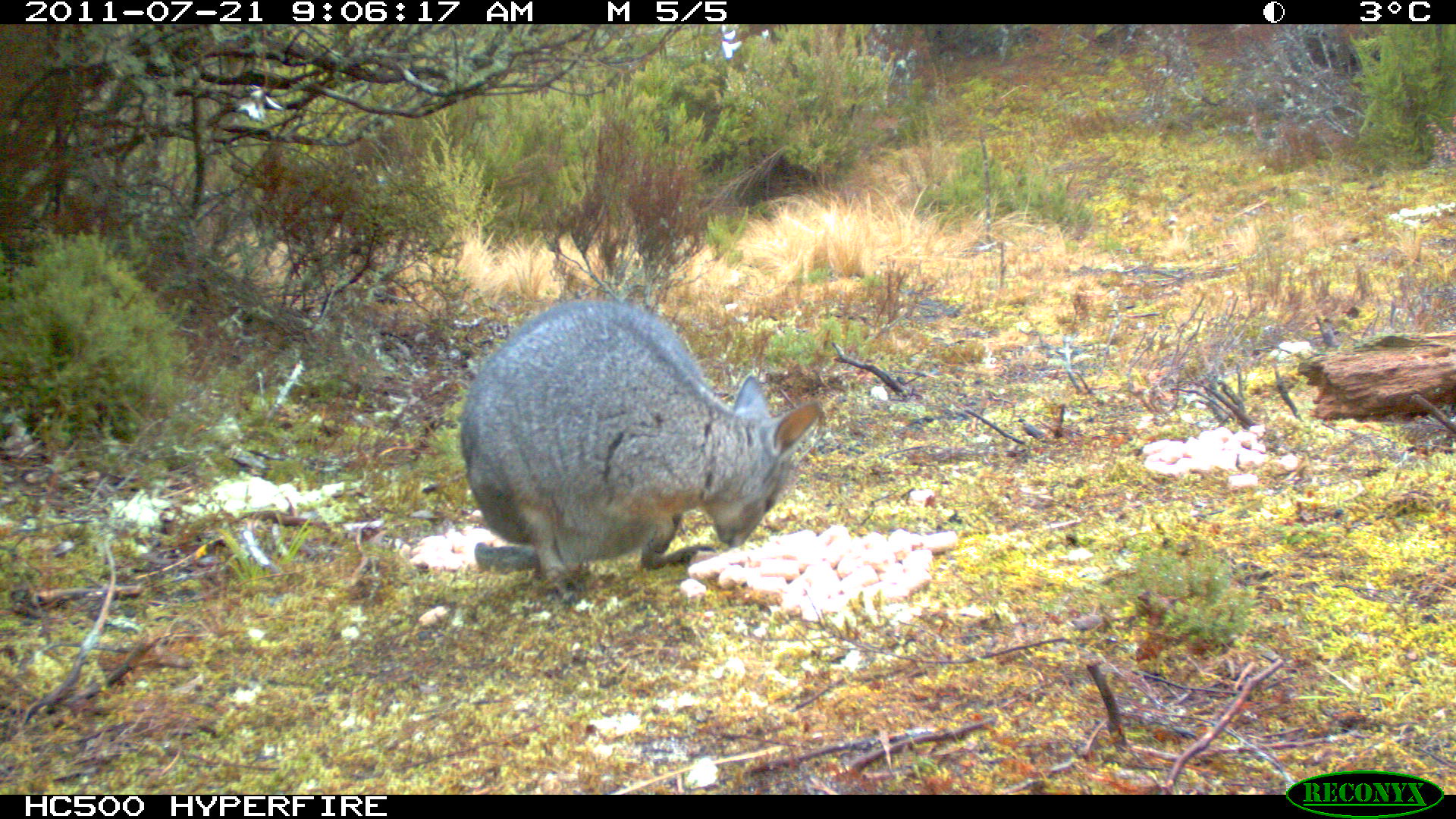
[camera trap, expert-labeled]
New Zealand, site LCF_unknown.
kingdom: Animalia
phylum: Chordata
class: Mammalia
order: Diprotodontia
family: Macropodidae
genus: Notamacropus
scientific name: Notamacropus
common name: wallaby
Wallaby (Notamacropus).